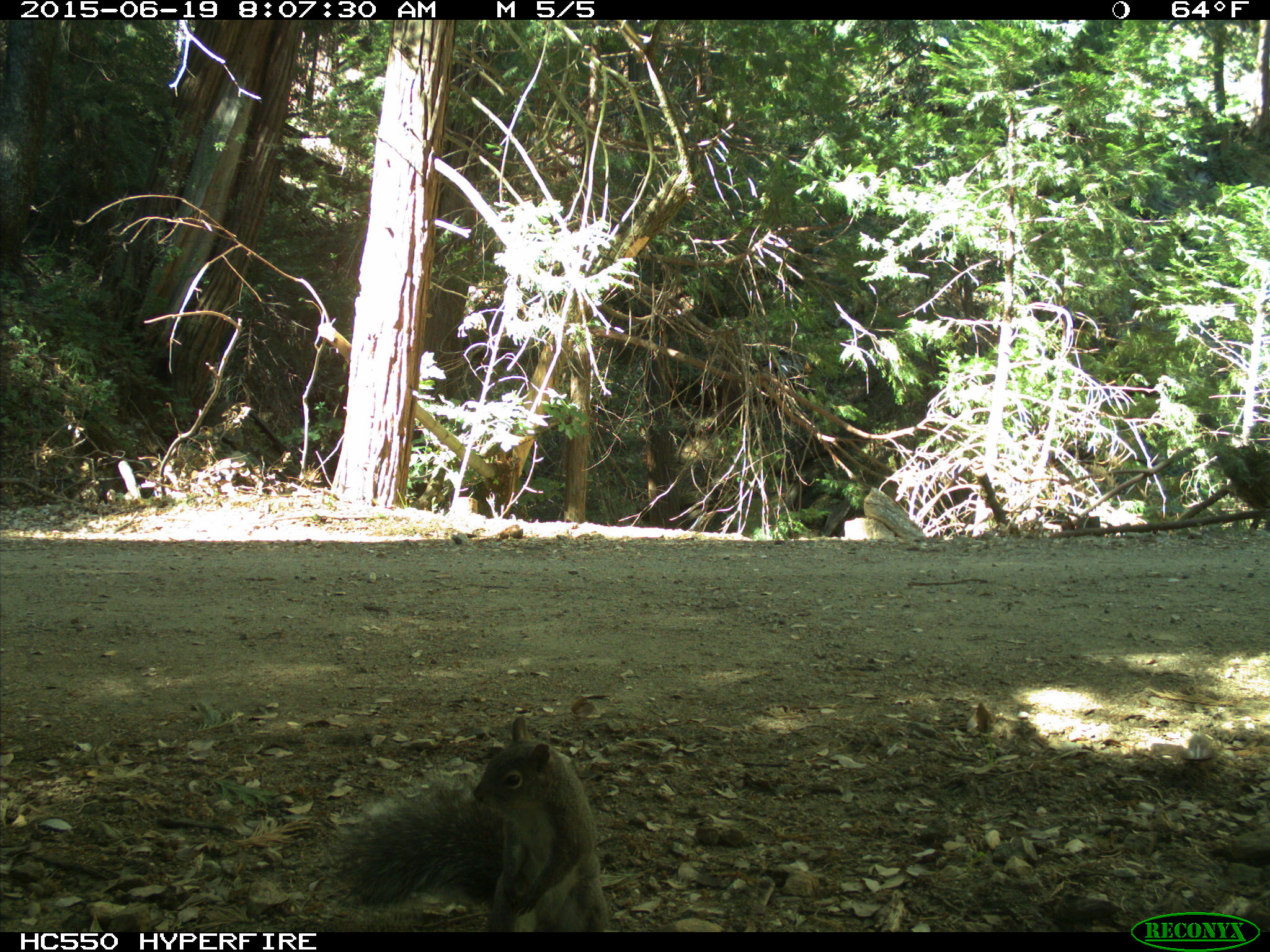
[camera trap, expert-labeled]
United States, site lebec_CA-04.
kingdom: Animalia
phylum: Chordata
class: Mammalia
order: Rodentia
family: Sciuridae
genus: Sciurus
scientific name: Sciurus carolinensis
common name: eastern gray squirrel